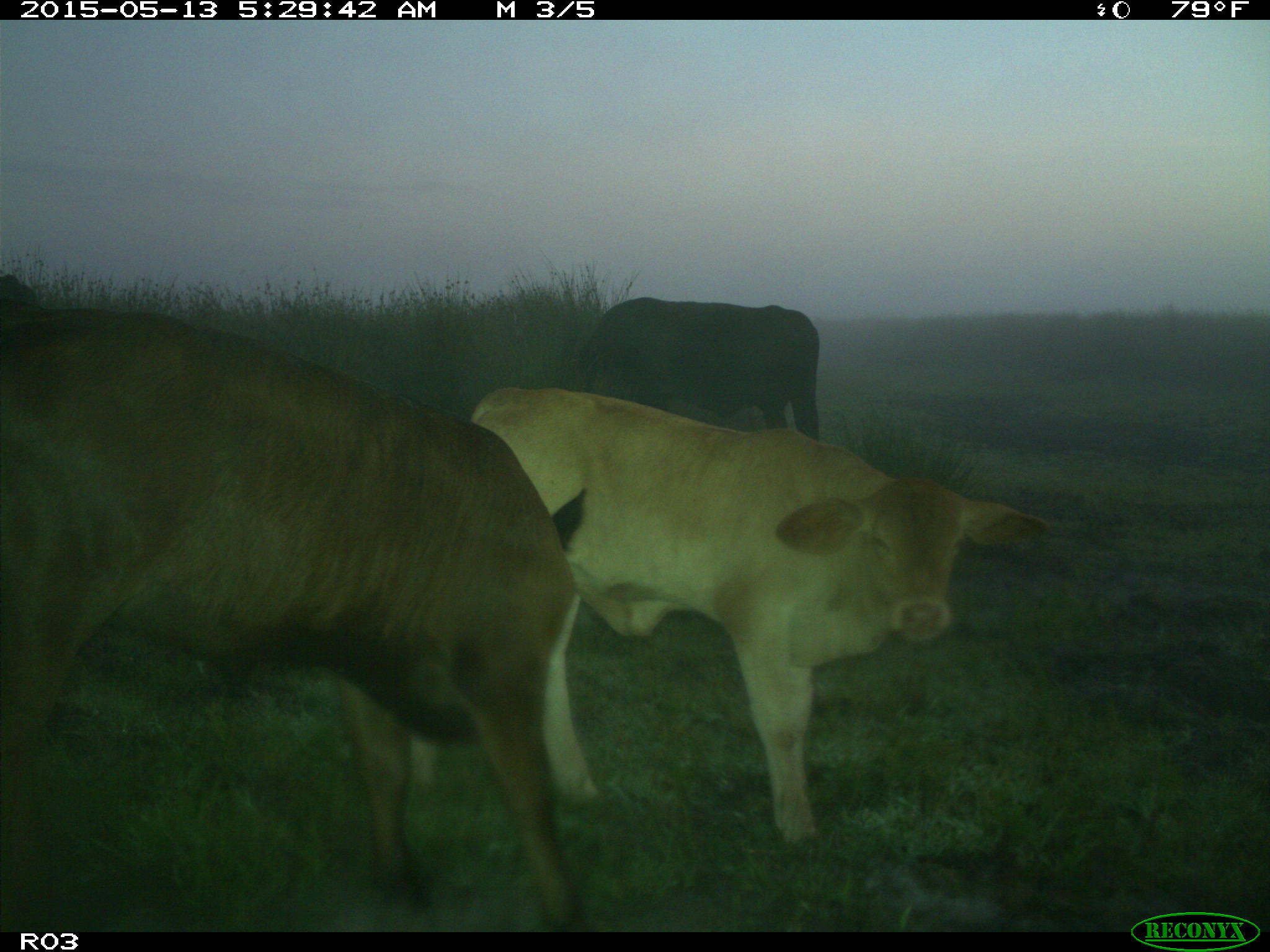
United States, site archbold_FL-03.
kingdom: Animalia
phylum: Chordata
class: Mammalia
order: Artiodactyla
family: Bovidae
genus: Bos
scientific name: Bos taurus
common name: domestic cow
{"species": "Bos taurus (domestic cow)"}